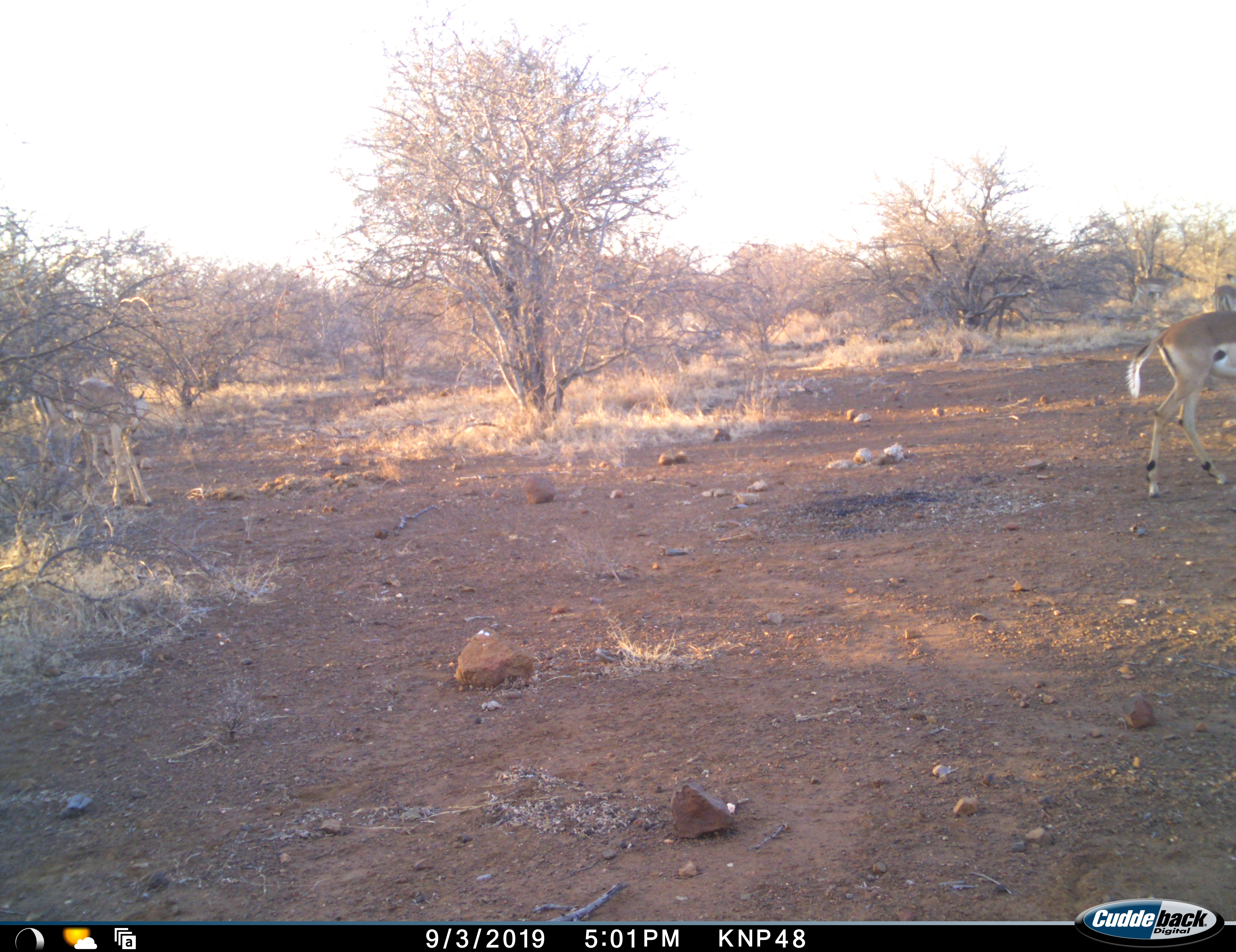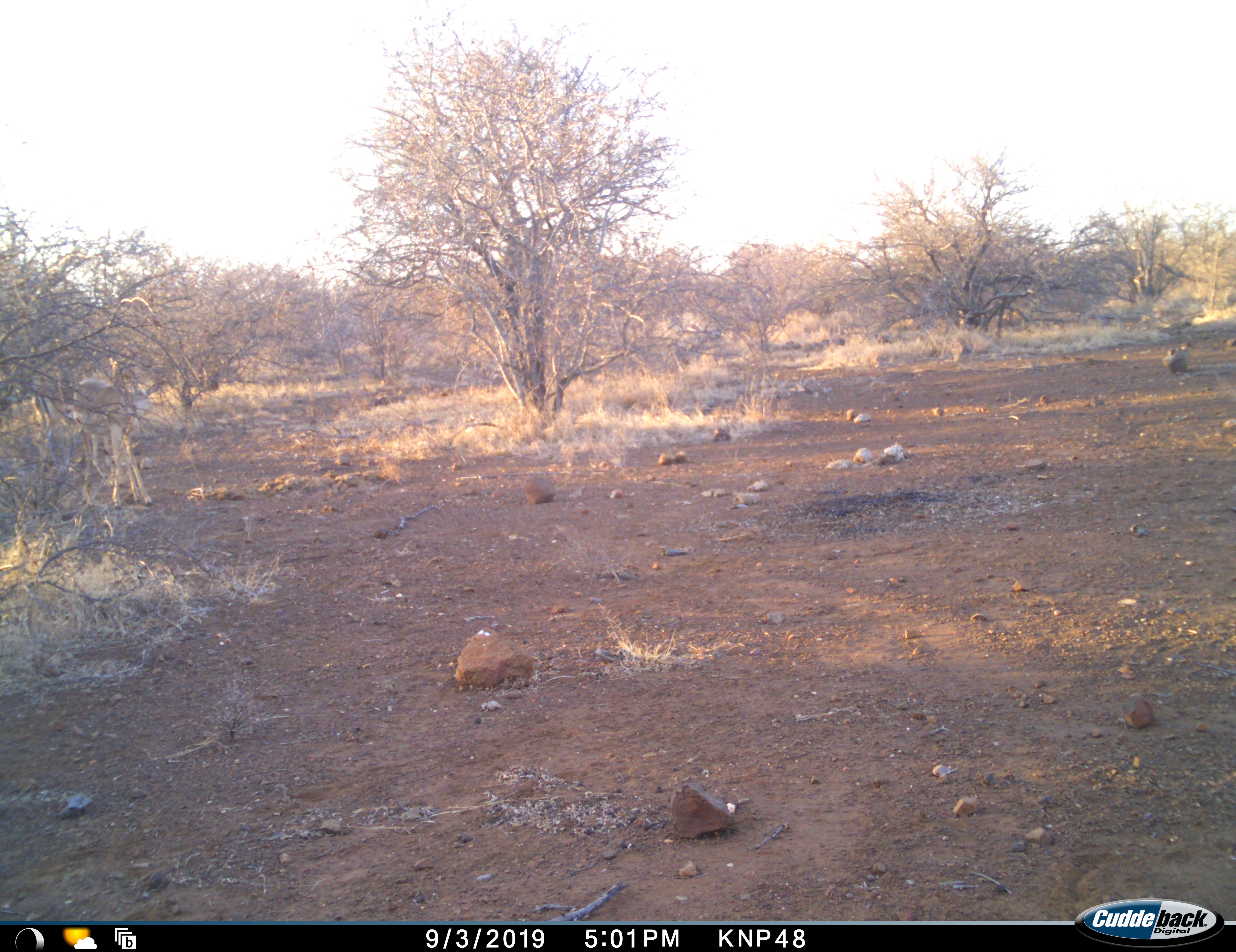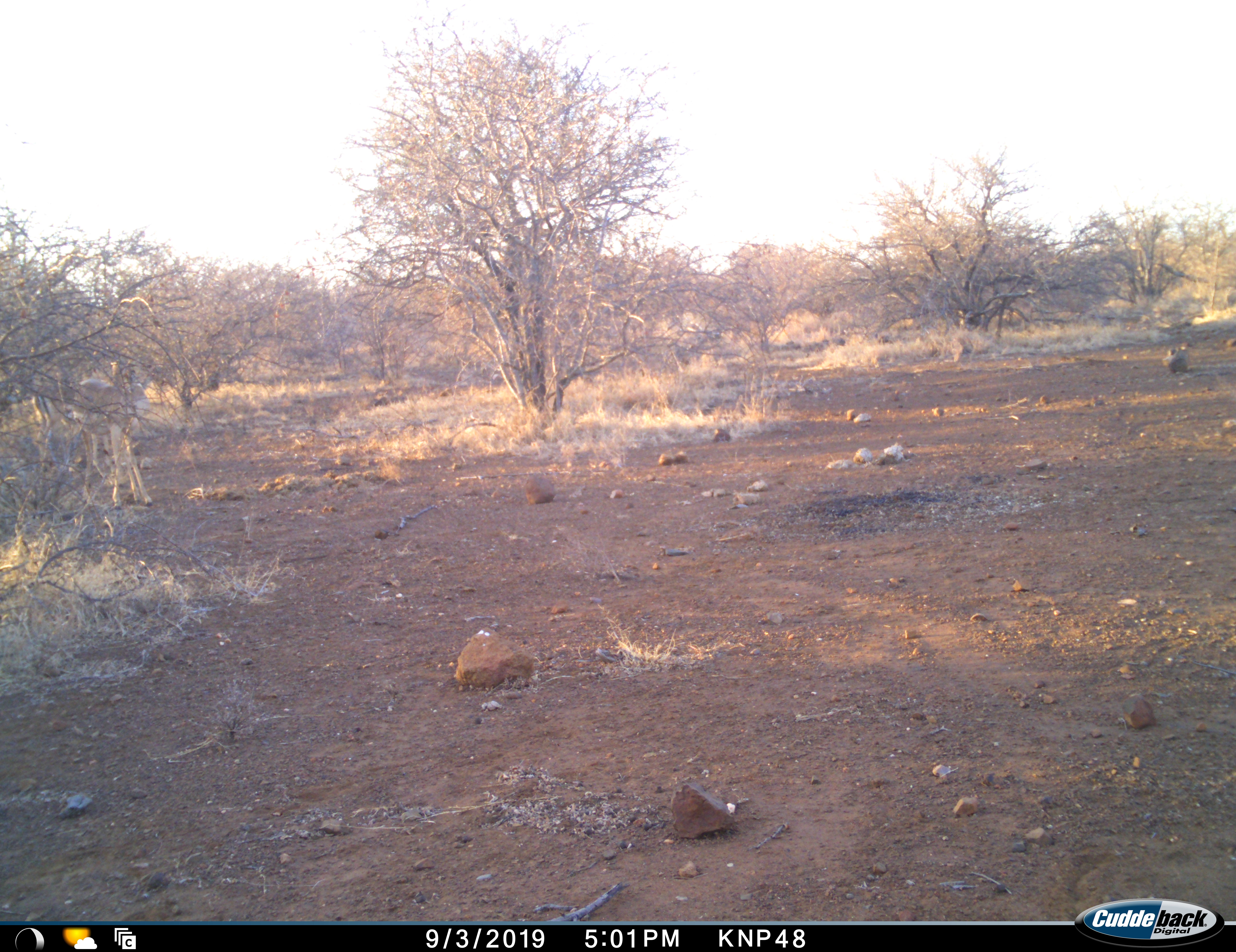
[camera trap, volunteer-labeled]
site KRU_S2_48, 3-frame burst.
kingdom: Animalia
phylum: Chordata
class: Mammalia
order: Artiodactyla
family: Bovidae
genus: Aepyceros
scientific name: Aepyceros melampus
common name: impala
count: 3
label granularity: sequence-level